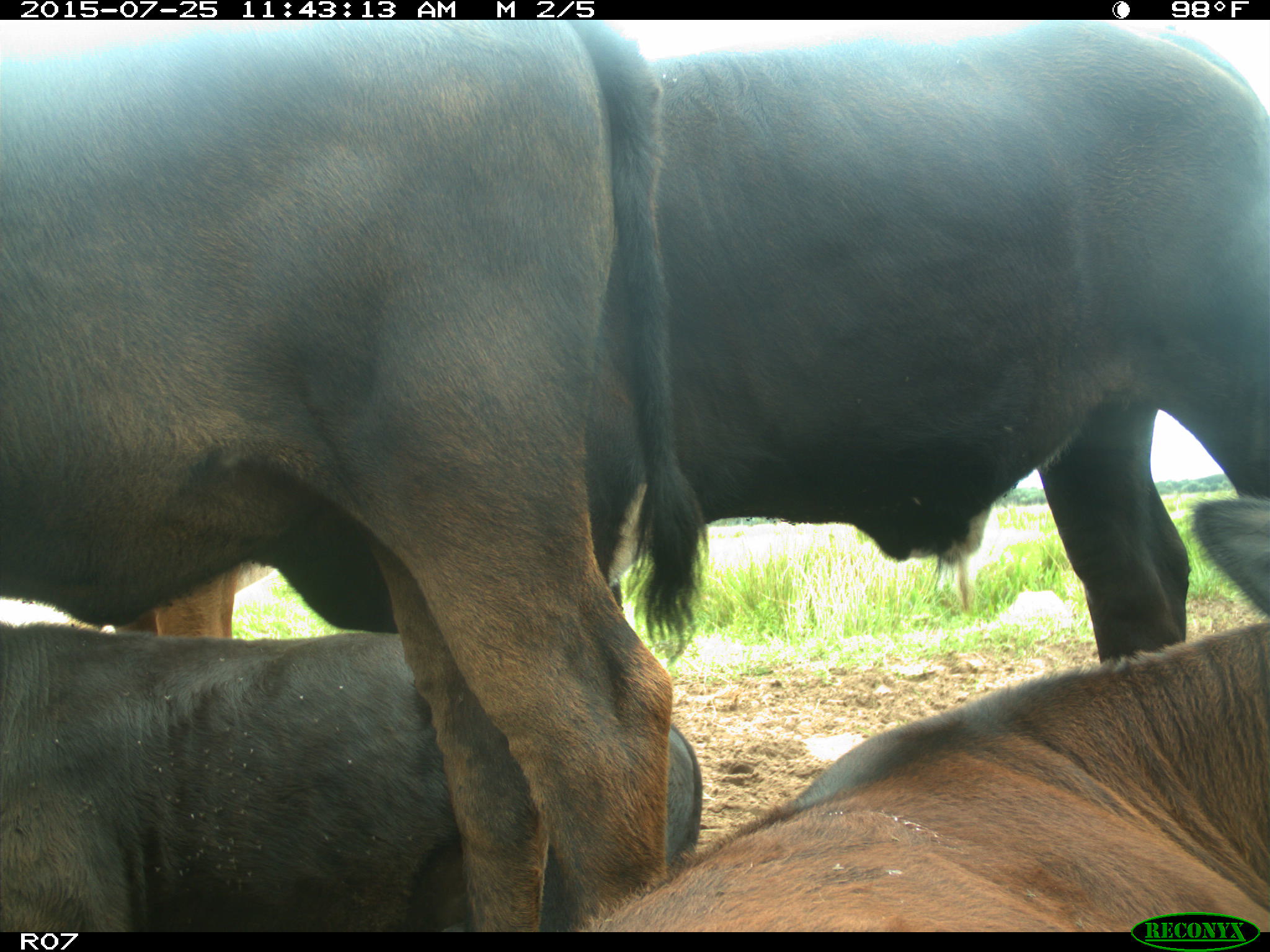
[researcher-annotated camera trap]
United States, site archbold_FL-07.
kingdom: Animalia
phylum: Chordata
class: Mammalia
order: Artiodactyla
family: Bovidae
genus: Bos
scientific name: Bos taurus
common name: domestic cow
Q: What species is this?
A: Bos taurus (domestic cow).